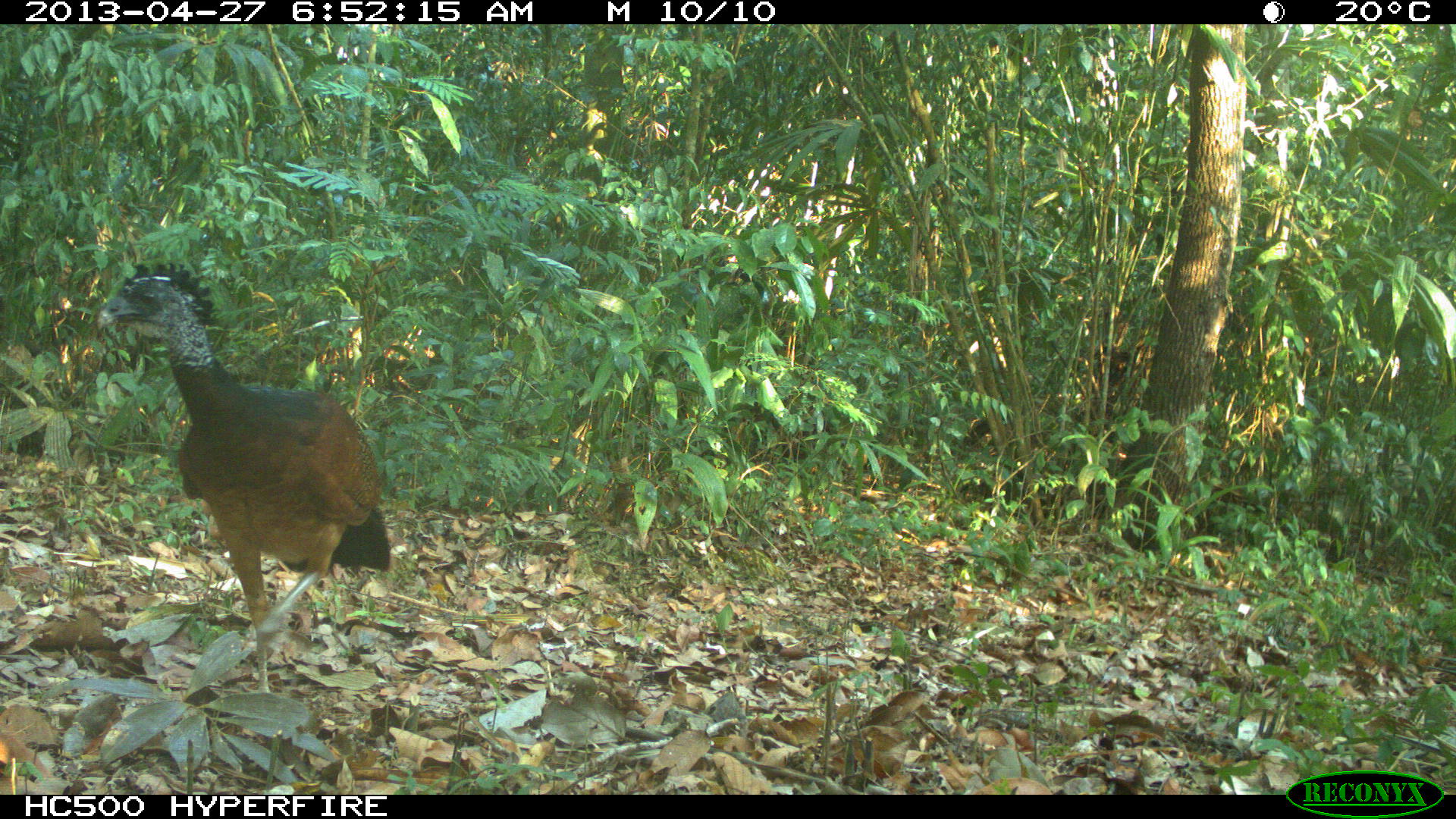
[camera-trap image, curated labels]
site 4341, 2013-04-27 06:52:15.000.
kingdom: Animalia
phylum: Chordata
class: Aves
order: Galliformes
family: Cracidae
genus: Crax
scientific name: Crax rubra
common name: great curassow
Crax rubra (great curassow), count 1, sex female.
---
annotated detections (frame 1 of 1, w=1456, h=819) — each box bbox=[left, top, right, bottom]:
crax rubra: bbox=[94, 258, 393, 697]